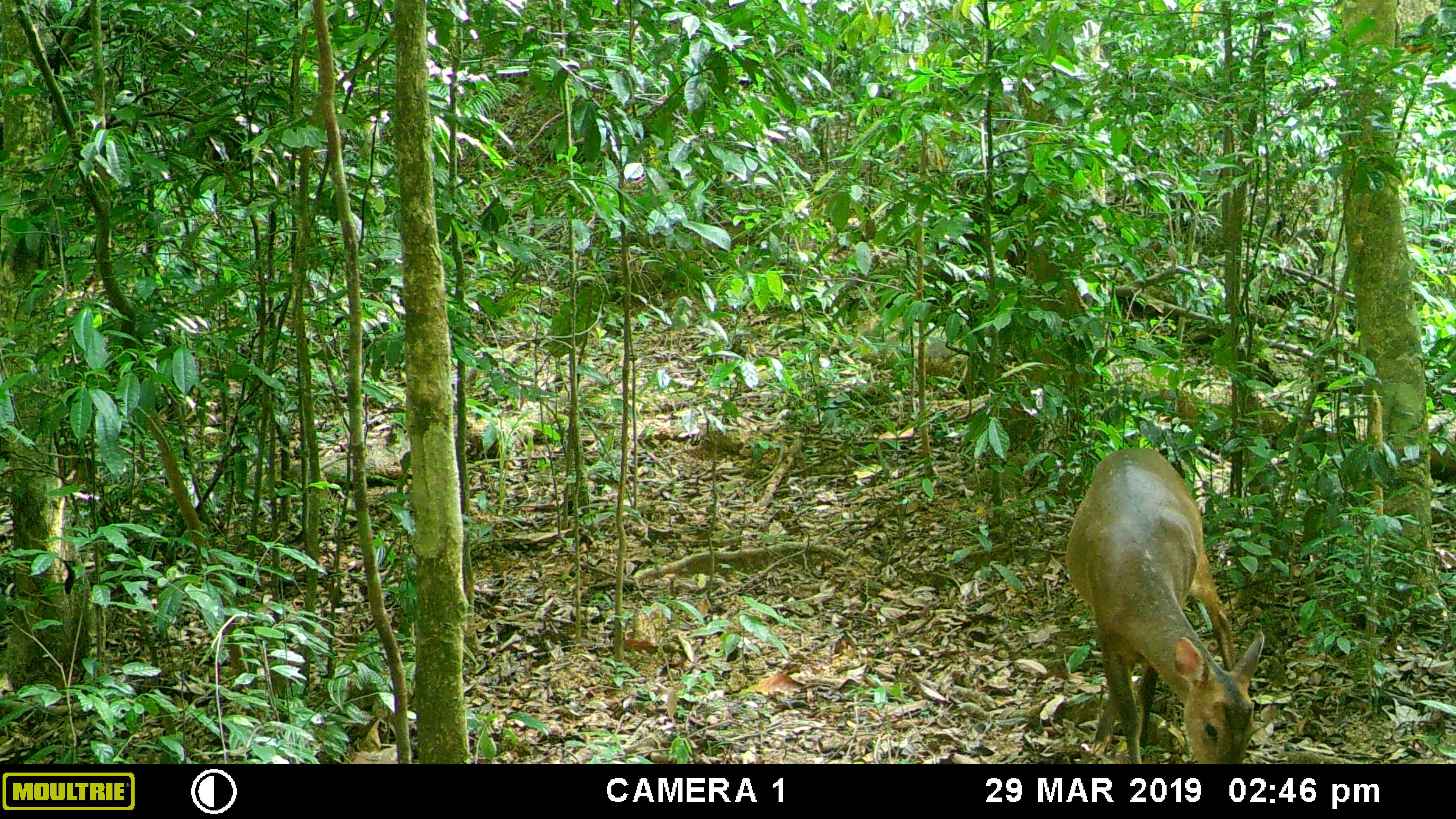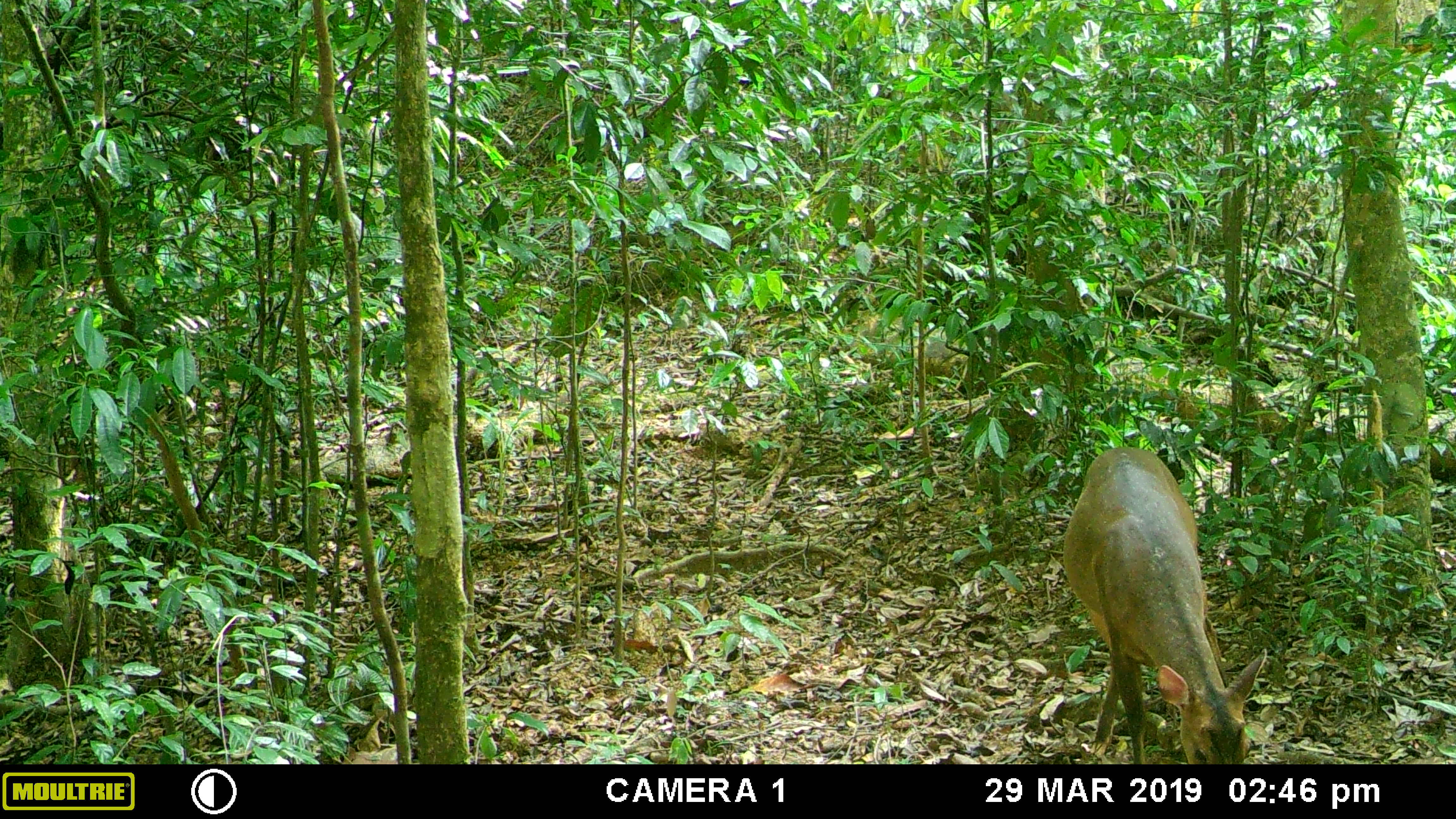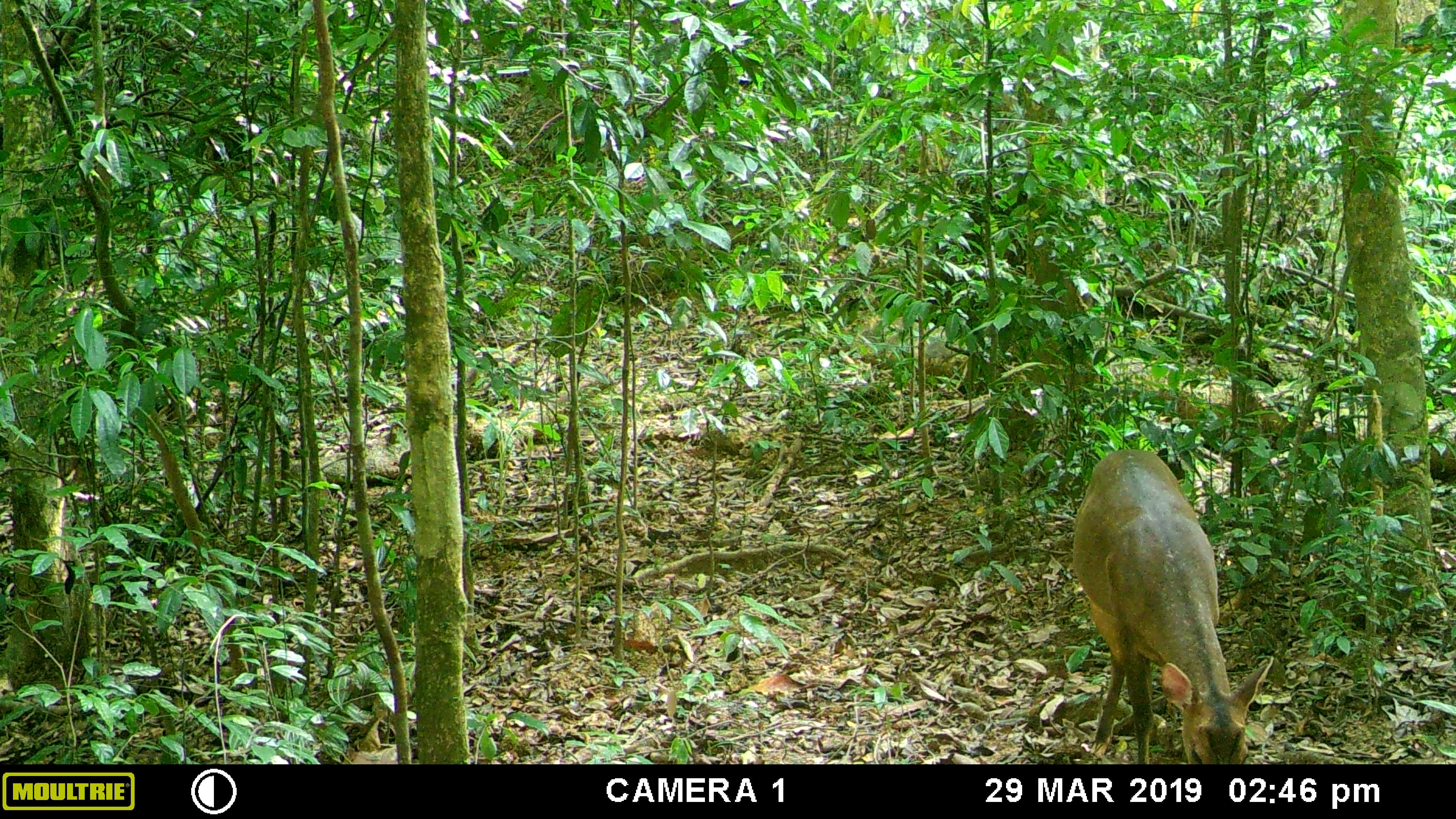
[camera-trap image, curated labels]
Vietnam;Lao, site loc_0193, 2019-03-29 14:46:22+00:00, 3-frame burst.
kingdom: Animalia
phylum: Chordata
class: Mammalia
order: Artiodactyla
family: Cervidae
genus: Muntiacus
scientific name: Muntiacus vuquangensis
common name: large-antlered muntjac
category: large antlered muntjac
Large antlered muntjac (large-antlered muntjac) (Muntiacus vuquangensis). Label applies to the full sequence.